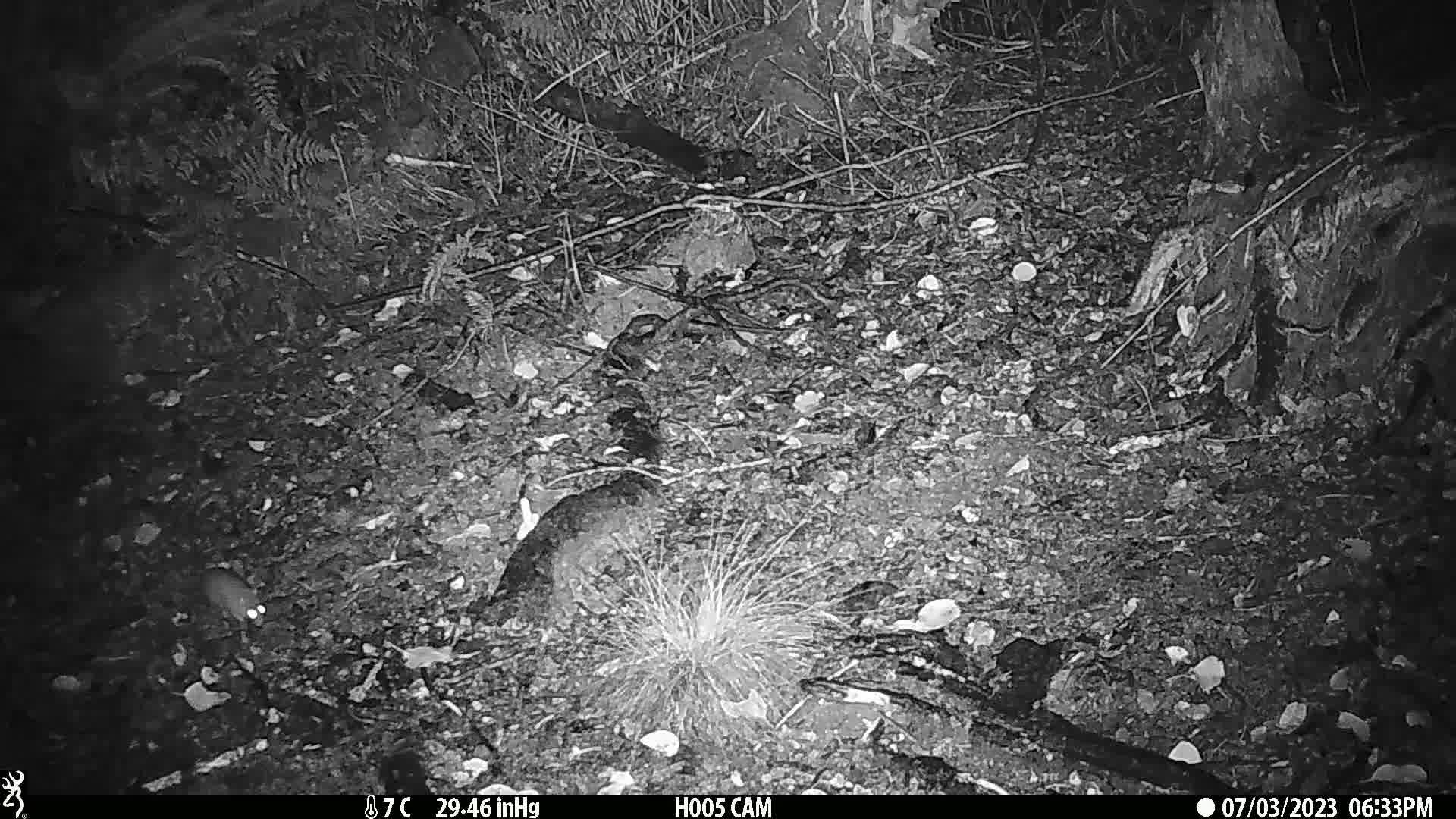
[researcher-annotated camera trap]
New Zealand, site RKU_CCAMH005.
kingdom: Animalia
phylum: Chordata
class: Mammalia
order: Rodentia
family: Muridae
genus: Rattus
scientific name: Rattus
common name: rat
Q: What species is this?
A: Rat (Rattus).